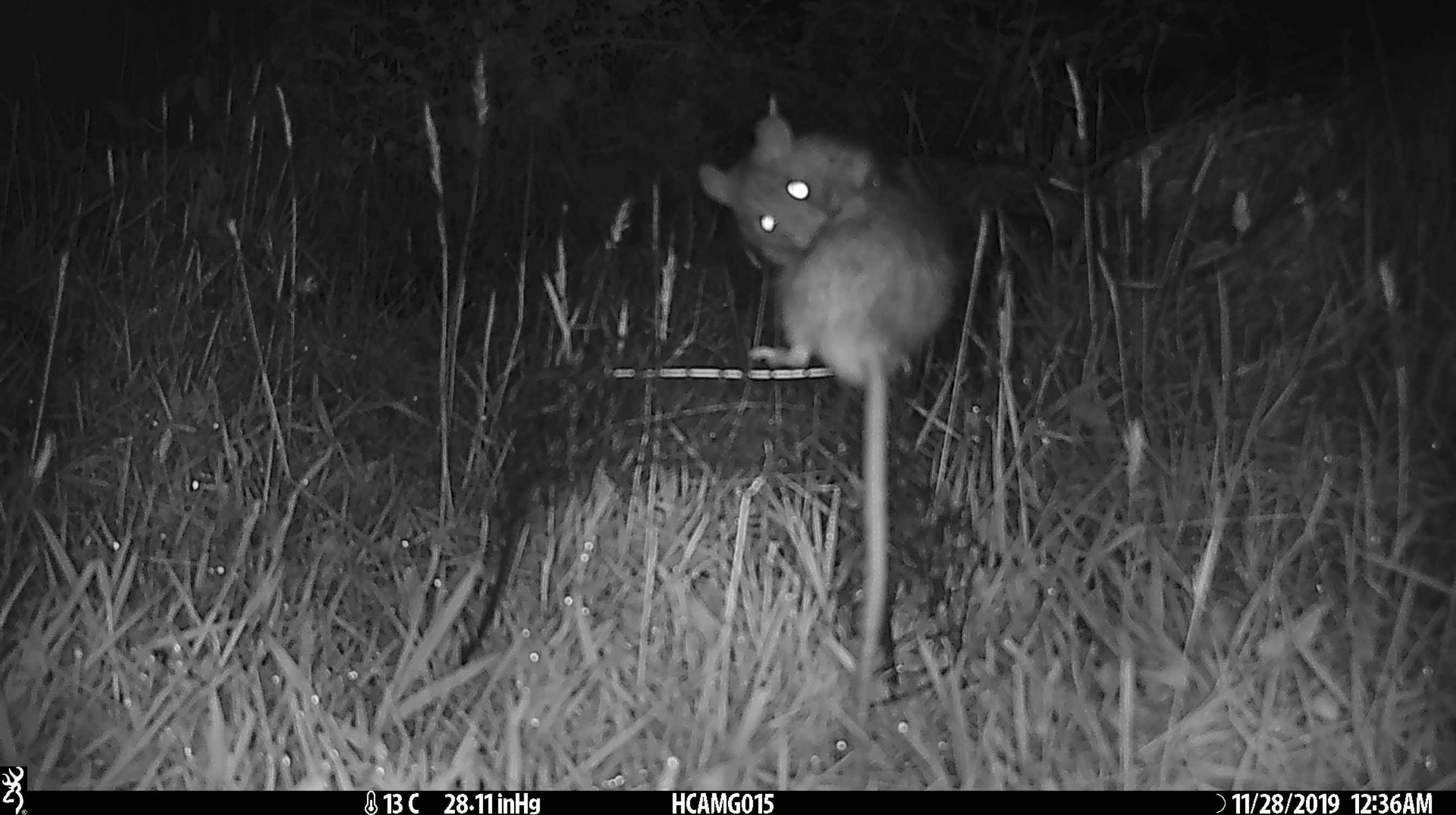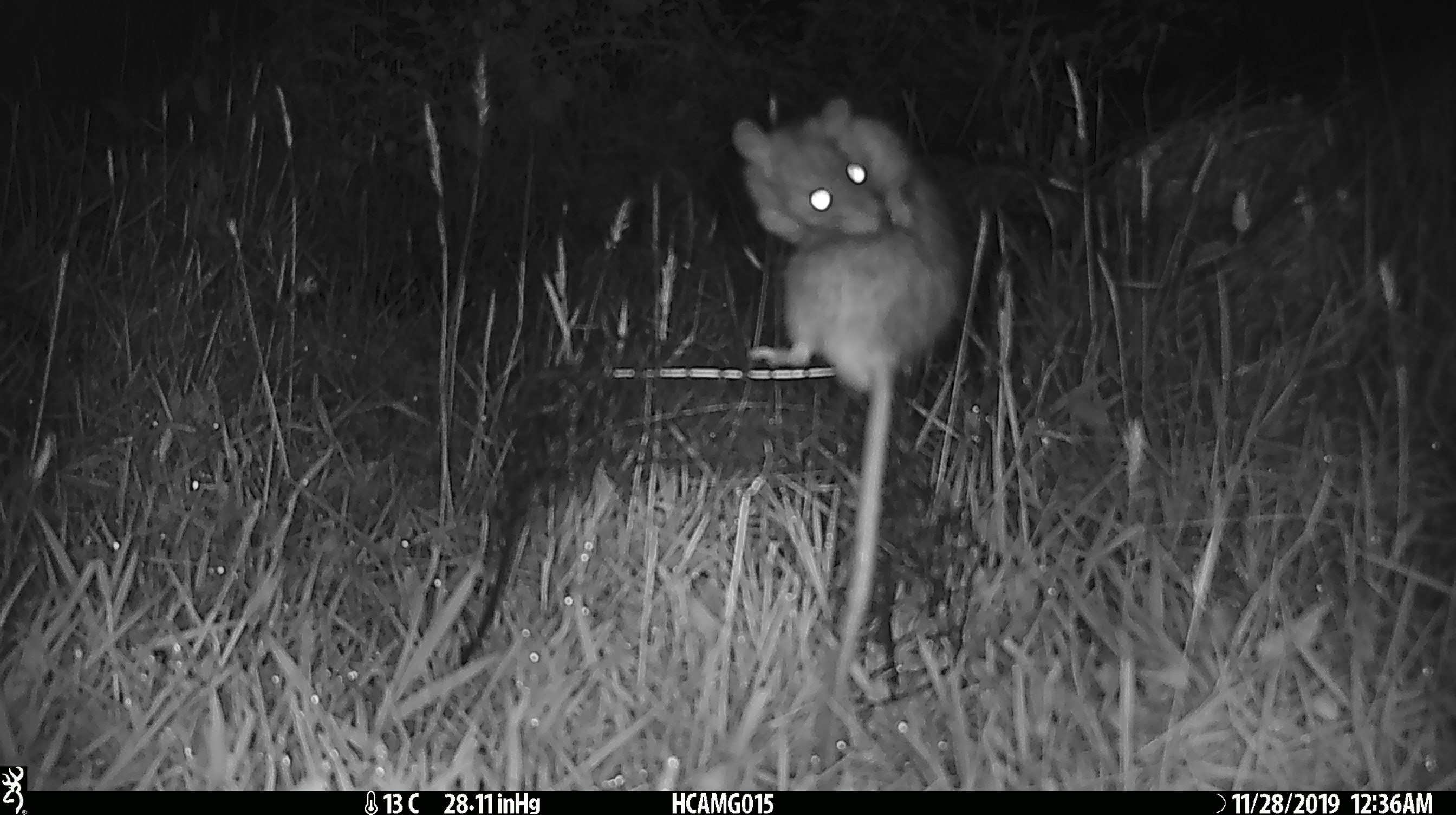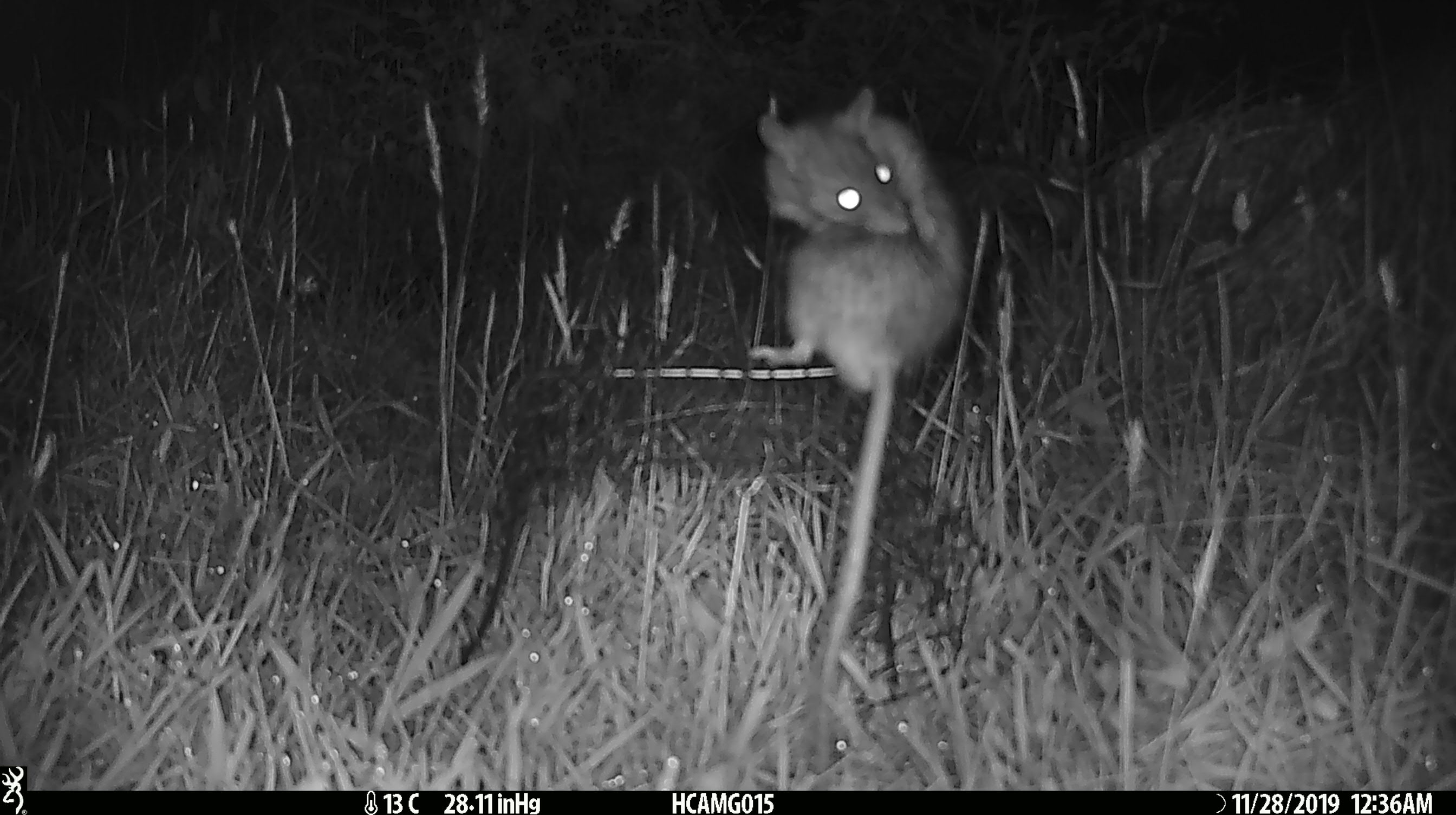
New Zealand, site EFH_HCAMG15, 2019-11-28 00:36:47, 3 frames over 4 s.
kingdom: Animalia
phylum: Chordata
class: Mammalia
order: Rodentia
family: Muridae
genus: Rattus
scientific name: Rattus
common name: rat